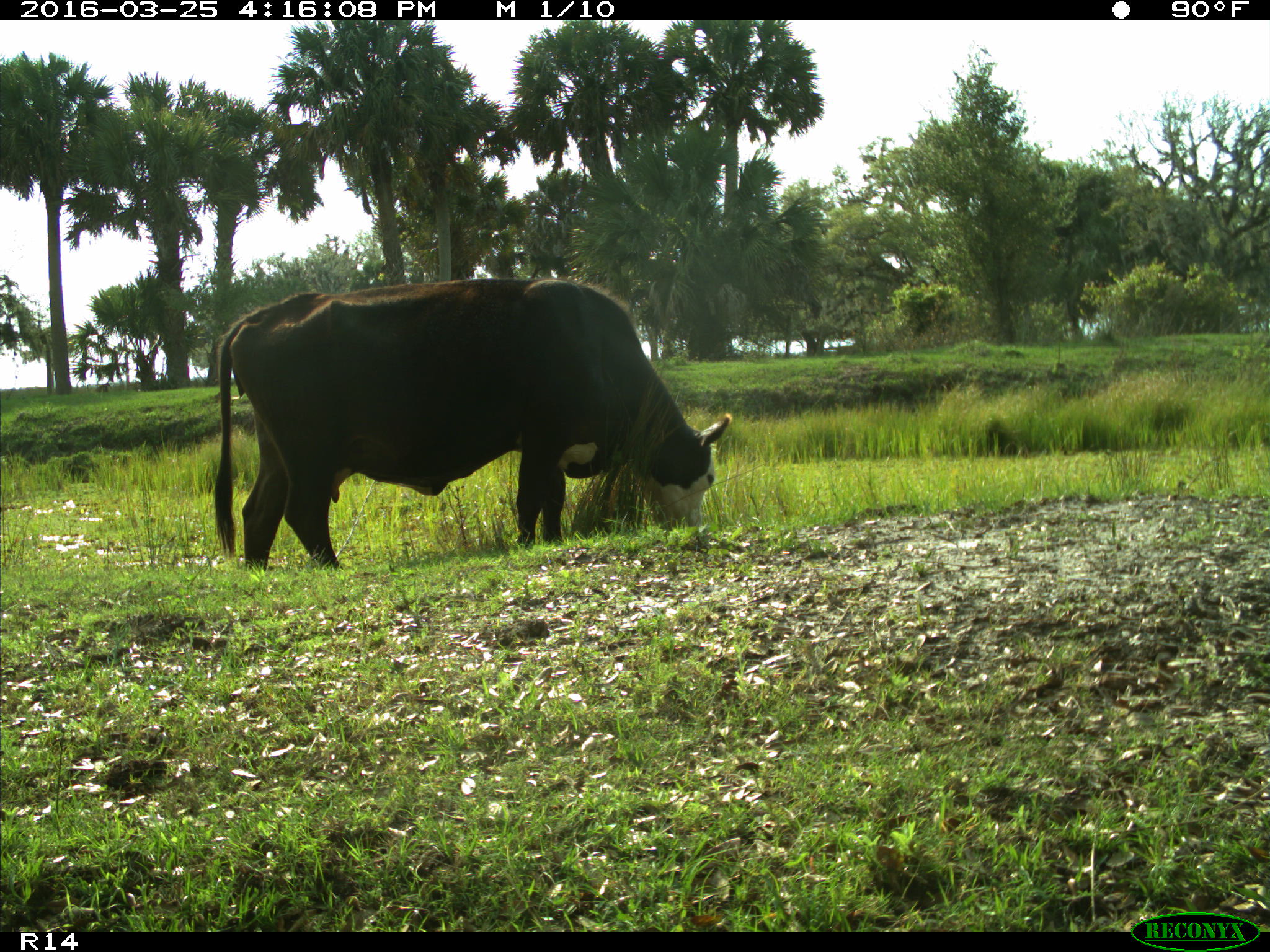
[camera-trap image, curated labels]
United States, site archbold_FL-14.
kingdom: Animalia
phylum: Chordata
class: Mammalia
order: Artiodactyla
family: Bovidae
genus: Bos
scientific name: Bos taurus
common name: domestic cow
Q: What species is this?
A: Bos taurus (domestic cow).